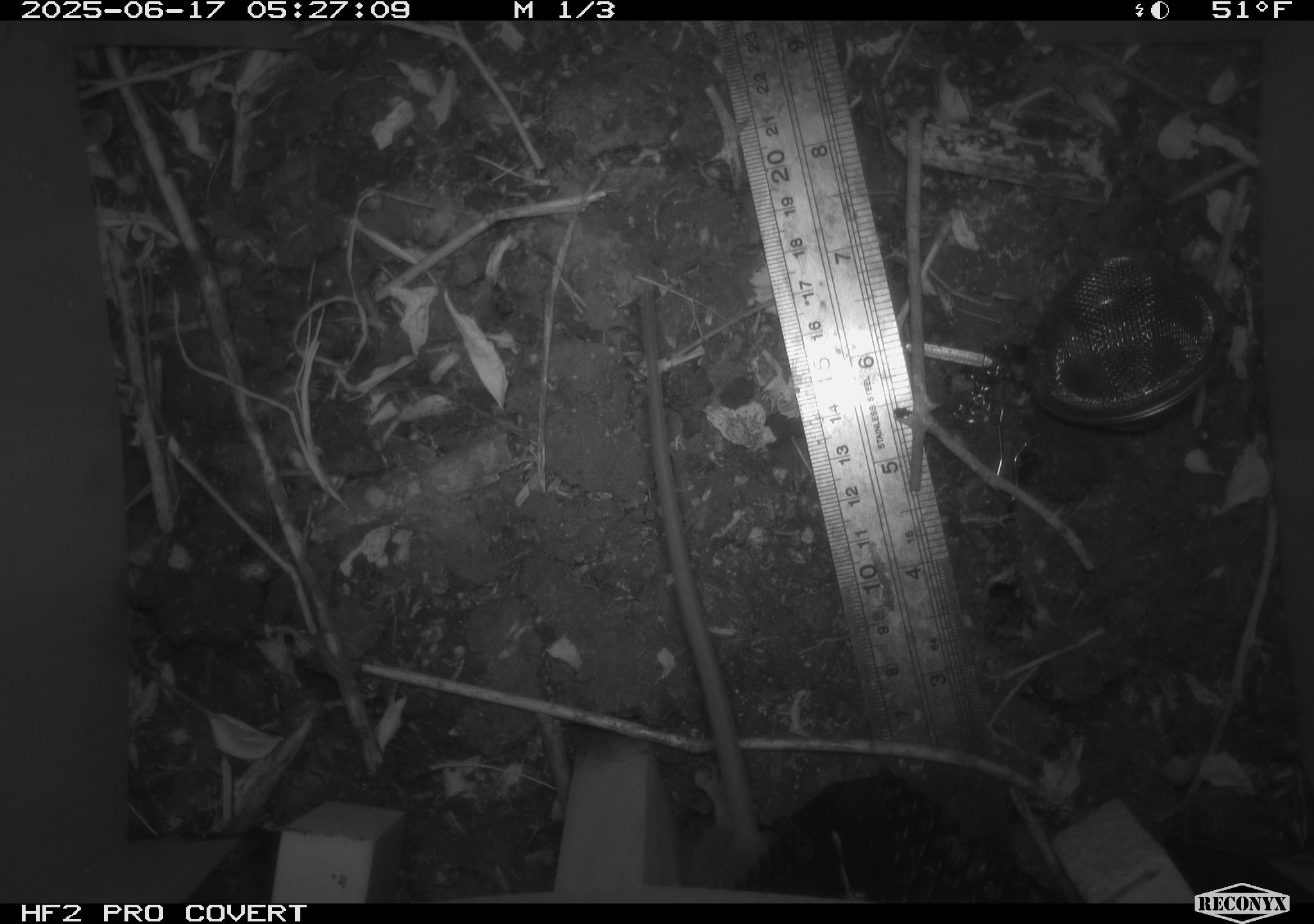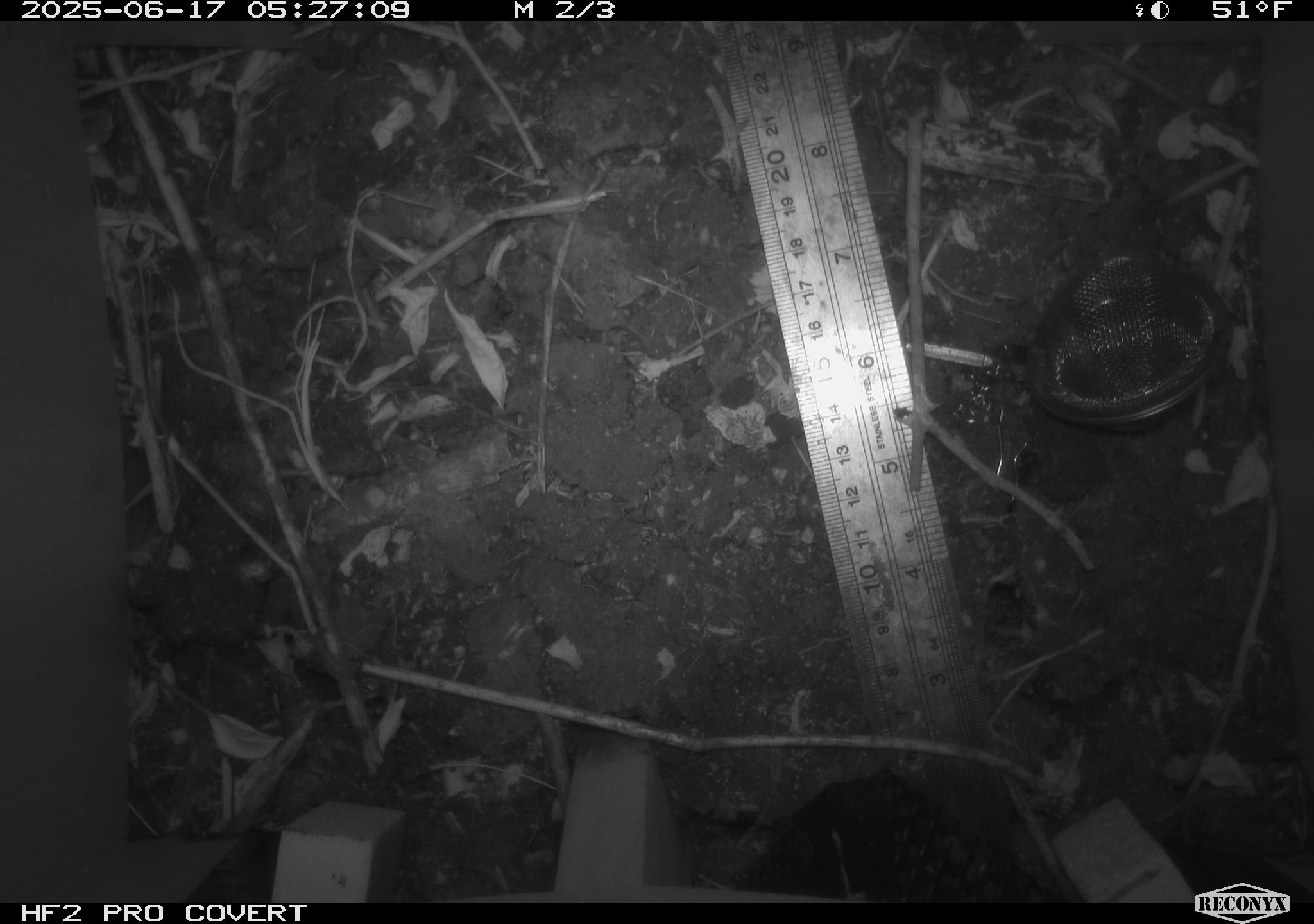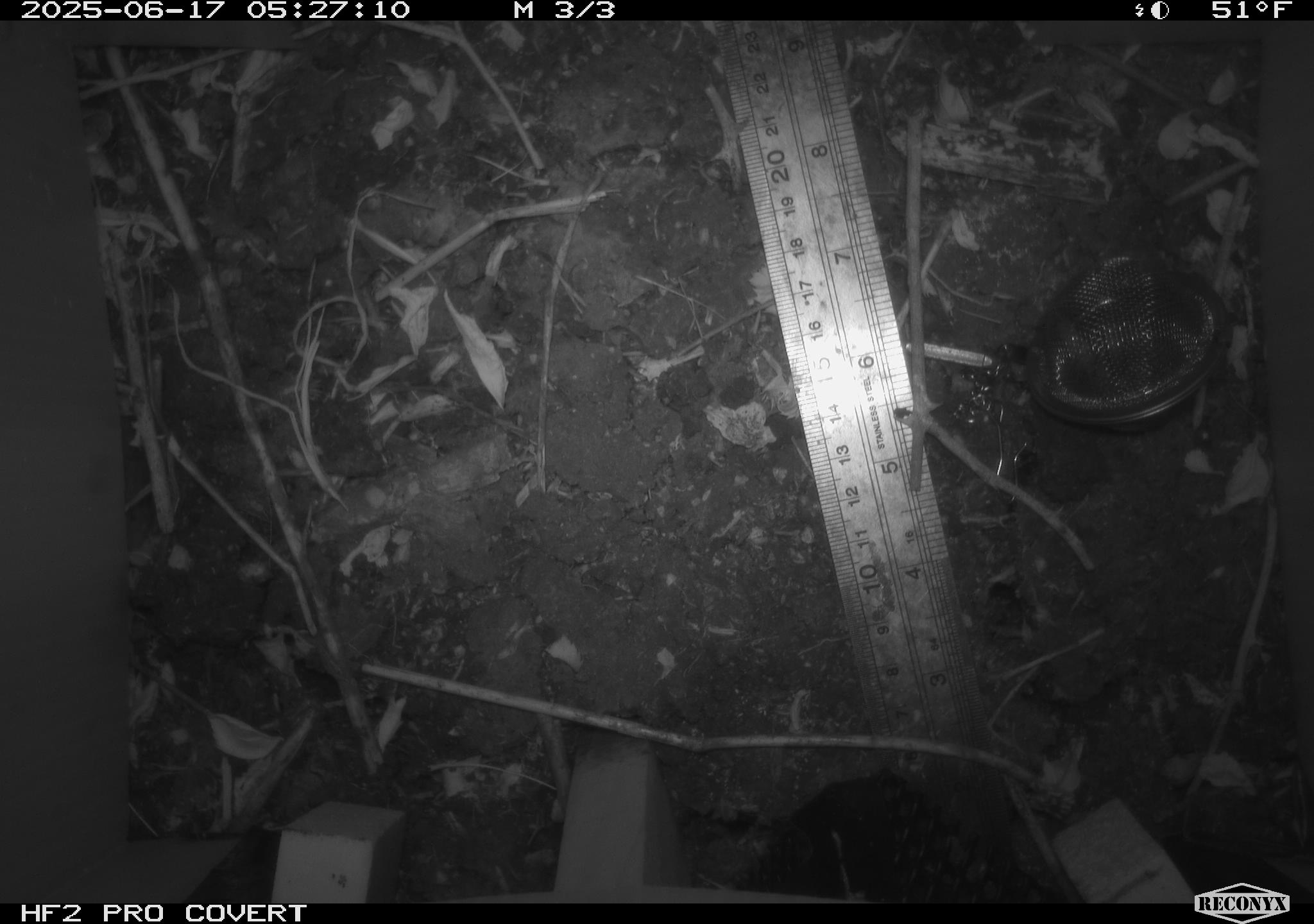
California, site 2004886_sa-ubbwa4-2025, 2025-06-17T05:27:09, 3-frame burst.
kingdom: Animalia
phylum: Chordata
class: Mammalia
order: Rodentia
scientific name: Rodentia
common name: rodent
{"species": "rodent (Rodentia)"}